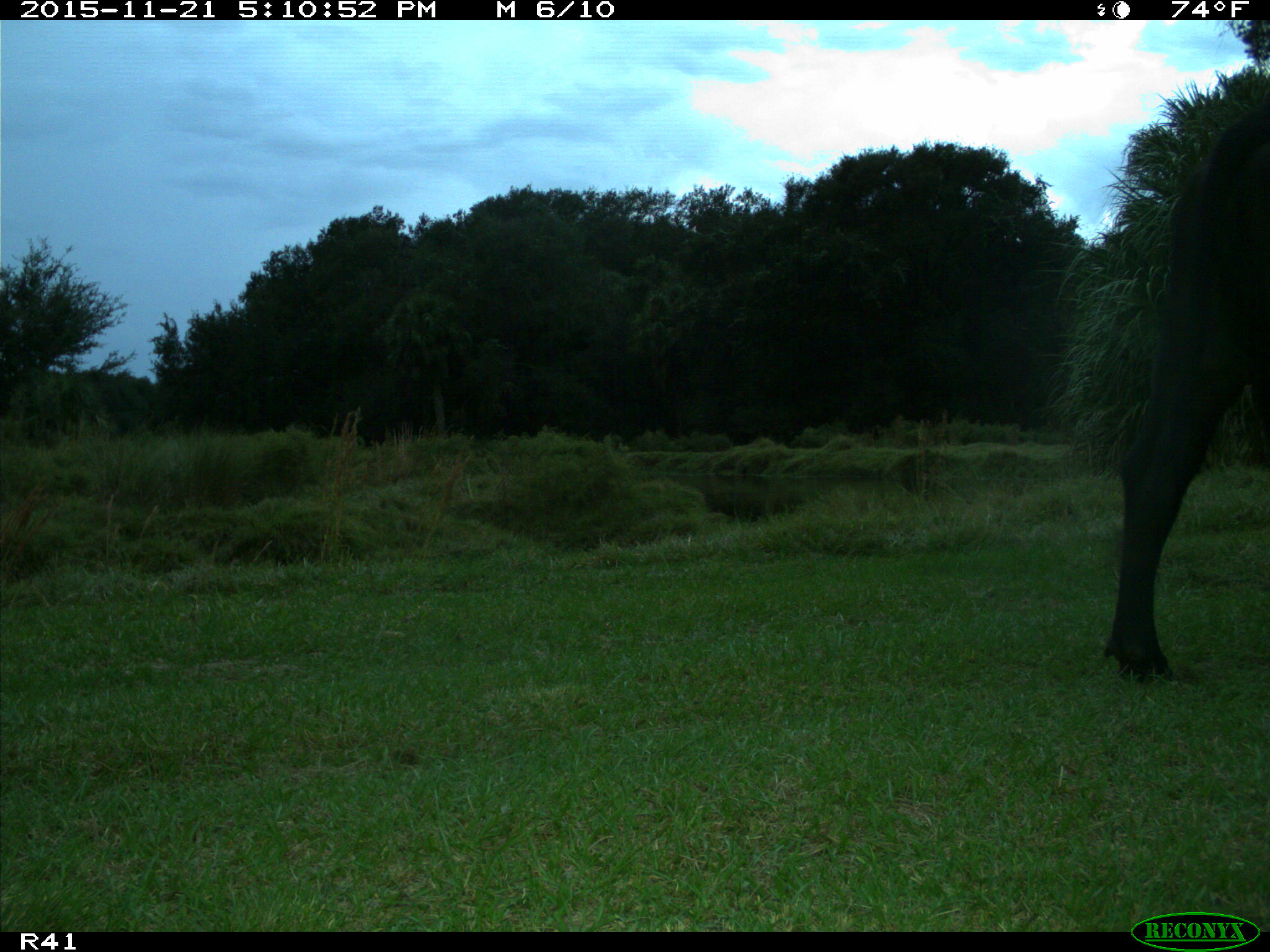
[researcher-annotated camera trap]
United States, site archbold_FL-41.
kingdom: Animalia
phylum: Chordata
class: Mammalia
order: Artiodactyla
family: Bovidae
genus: Bos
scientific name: Bos taurus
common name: domestic cow